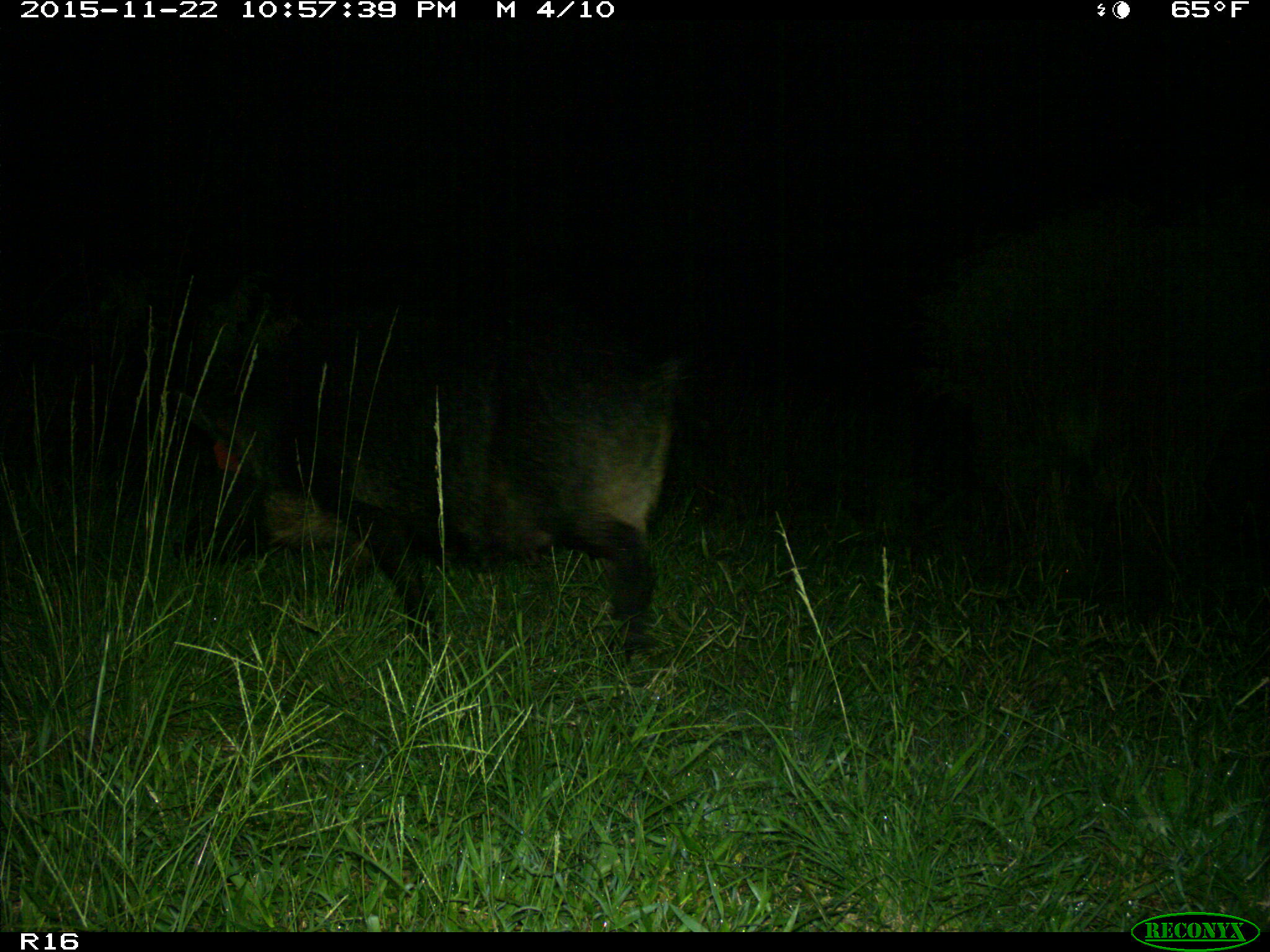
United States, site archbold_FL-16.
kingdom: Animalia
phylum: Chordata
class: Mammalia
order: Artiodactyla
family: Suidae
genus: Sus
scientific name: Sus scrofa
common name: wild boar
Sus scrofa (wild boar).